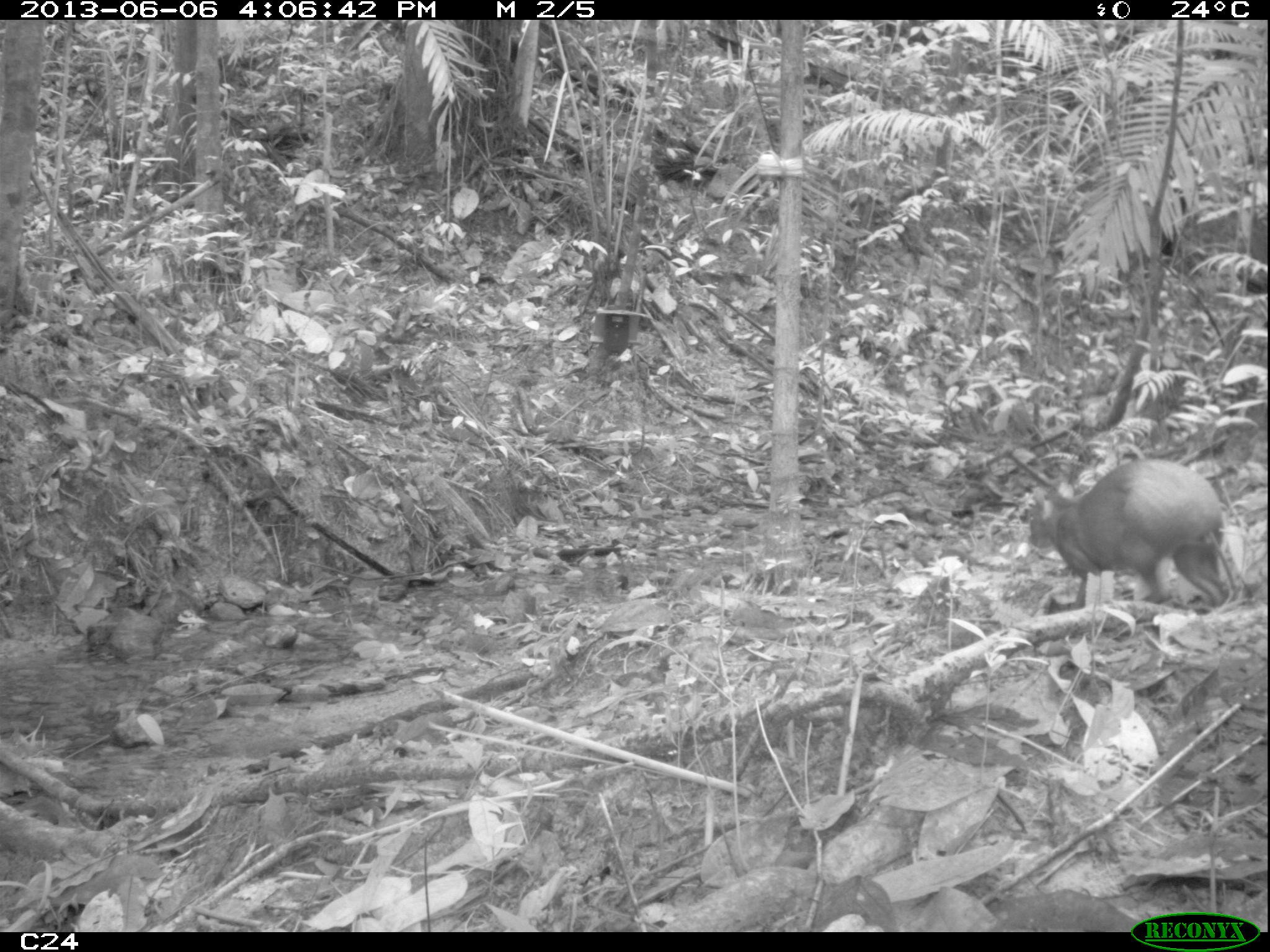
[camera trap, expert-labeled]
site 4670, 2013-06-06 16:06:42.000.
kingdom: Animalia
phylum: Chordata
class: Mammalia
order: Rodentia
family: Dasyproctidae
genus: Dasyprocta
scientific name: Dasyprocta leporina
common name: red-rumped agouti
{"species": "Dasyprocta leporina (red-rumped agouti)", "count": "1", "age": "adult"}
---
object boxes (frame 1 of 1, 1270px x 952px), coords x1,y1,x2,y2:
dasyprocta leporina: 1025,455,1235,614